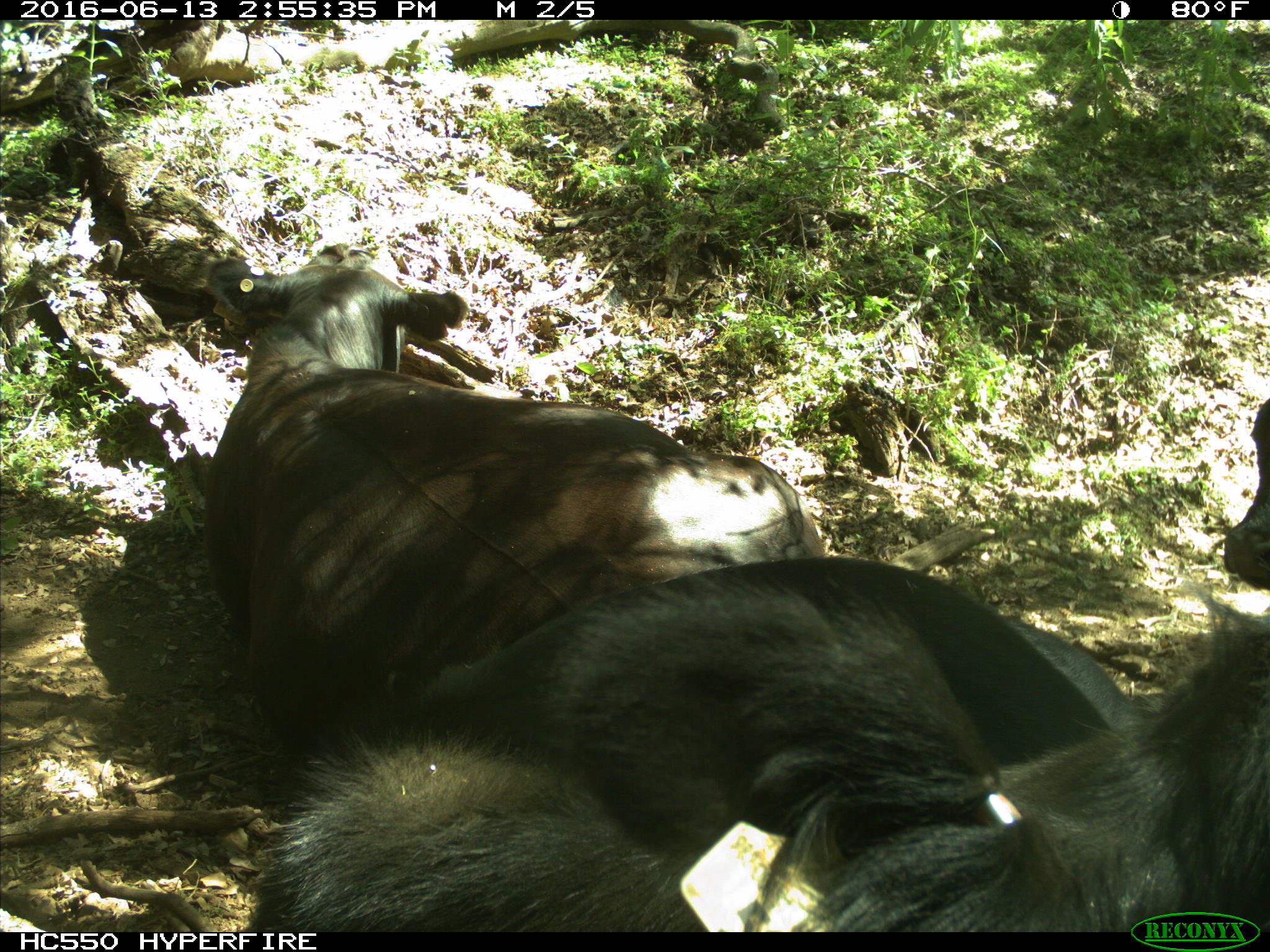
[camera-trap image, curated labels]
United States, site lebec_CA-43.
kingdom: Animalia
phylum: Chordata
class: Mammalia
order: Artiodactyla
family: Bovidae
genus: Bos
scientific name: Bos taurus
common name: domestic cow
Bos taurus (domestic cow).